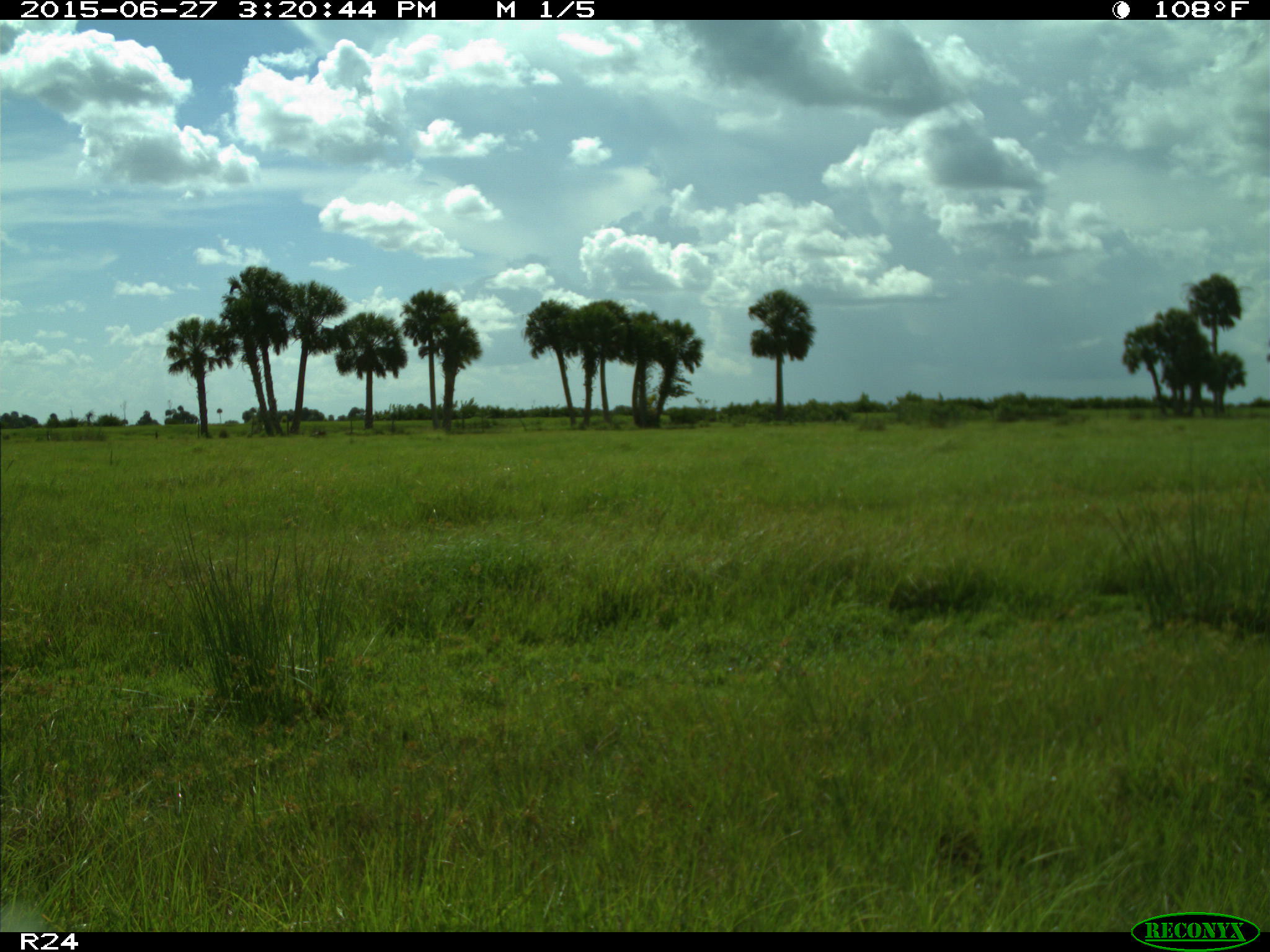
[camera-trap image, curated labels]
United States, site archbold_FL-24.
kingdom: Animalia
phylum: Chordata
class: Mammalia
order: Artiodactyla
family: Bovidae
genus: Bos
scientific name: Bos taurus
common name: domestic cow